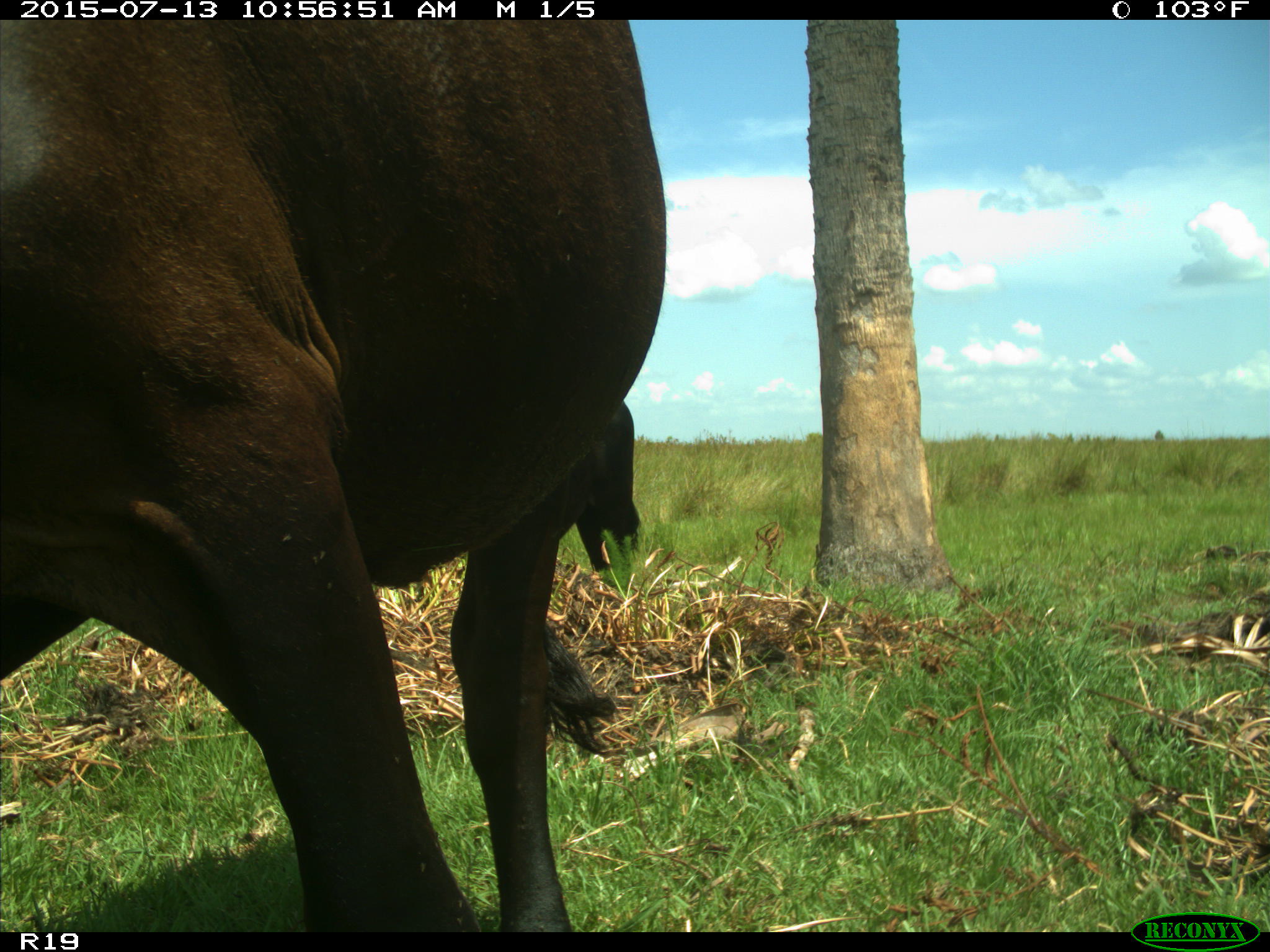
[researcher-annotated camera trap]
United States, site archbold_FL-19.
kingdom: Animalia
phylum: Chordata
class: Mammalia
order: Artiodactyla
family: Bovidae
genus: Bos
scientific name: Bos taurus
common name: domestic cow